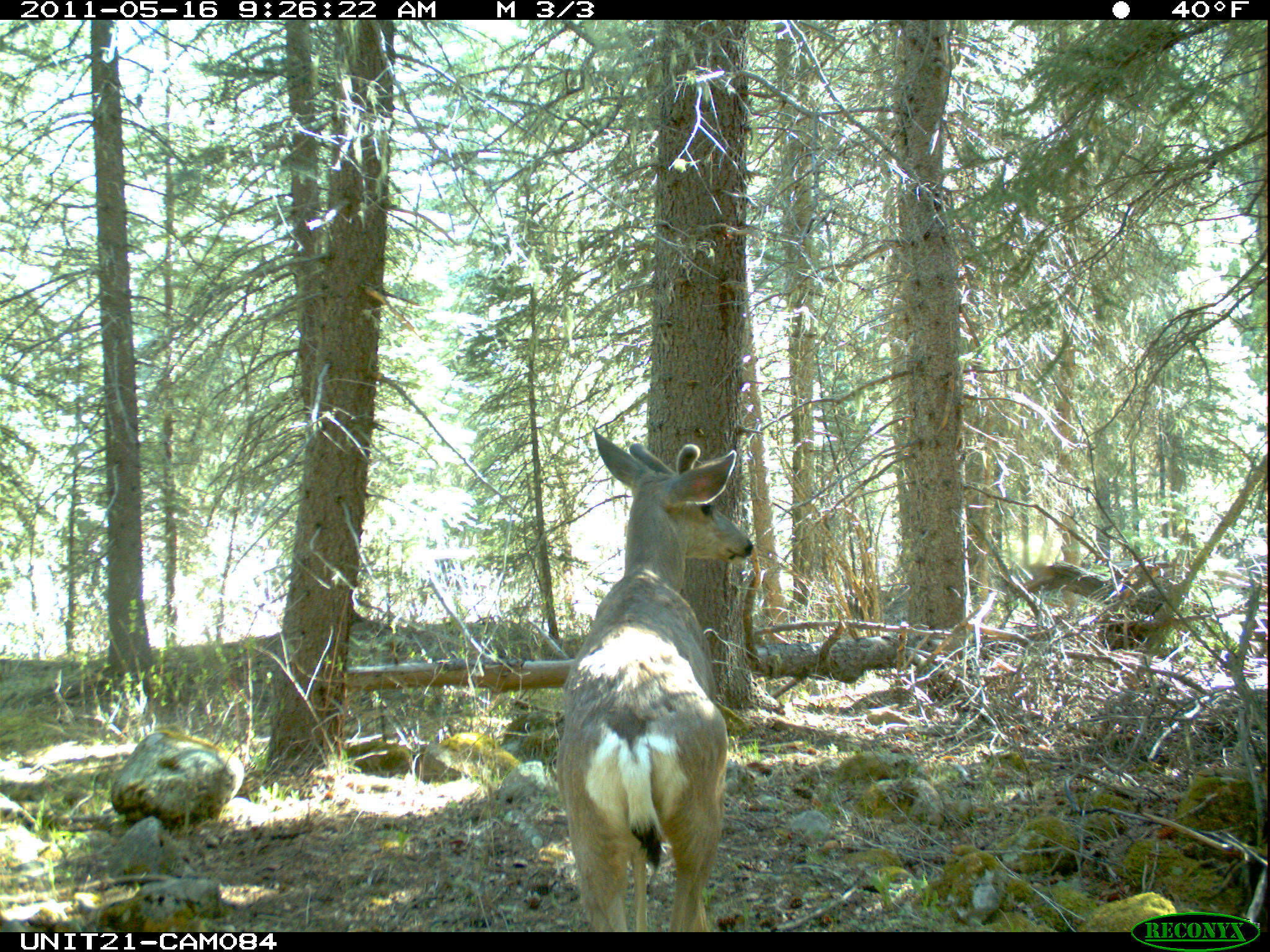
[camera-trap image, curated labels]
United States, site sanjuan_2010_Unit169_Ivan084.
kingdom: Animalia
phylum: Chordata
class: Mammalia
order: Artiodactyla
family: Cervidae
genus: Odocoileus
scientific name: Odocoileus hemionus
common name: mule deer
Odocoileus hemionus (mule deer).